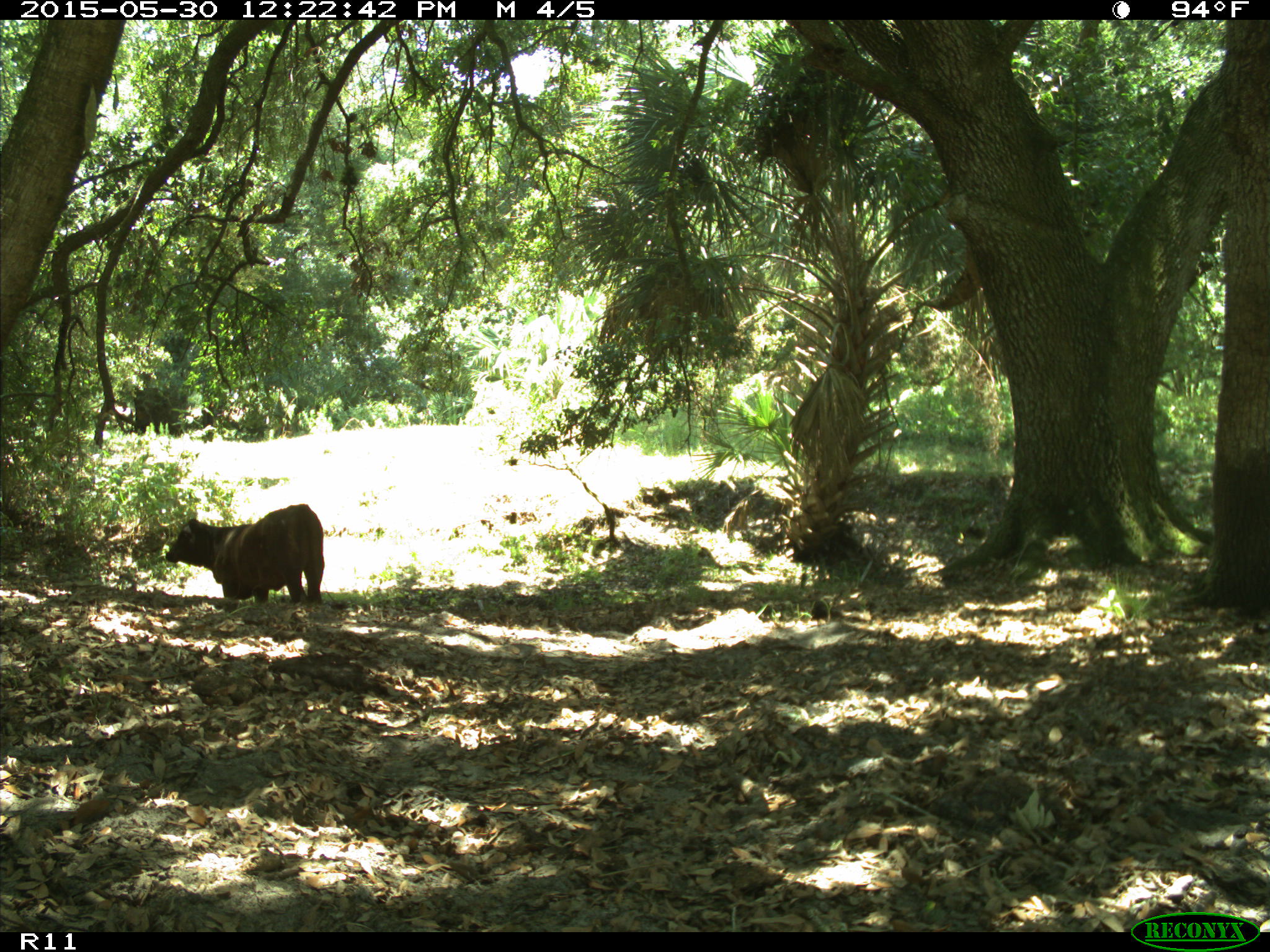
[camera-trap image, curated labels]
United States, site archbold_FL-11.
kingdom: Animalia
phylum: Chordata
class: Mammalia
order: Artiodactyla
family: Bovidae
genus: Bos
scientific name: Bos taurus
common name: domestic cow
Bos taurus (domestic cow).